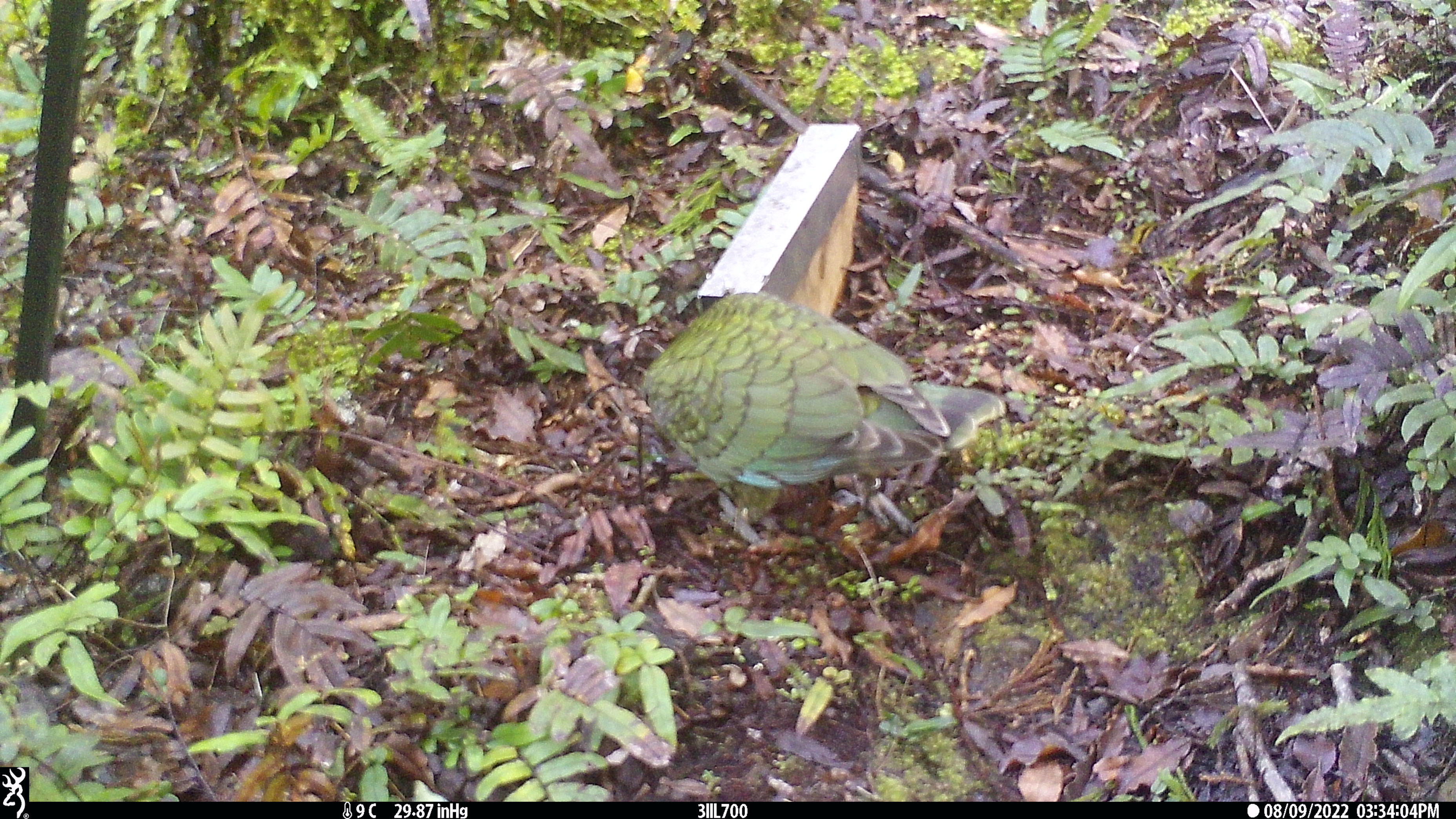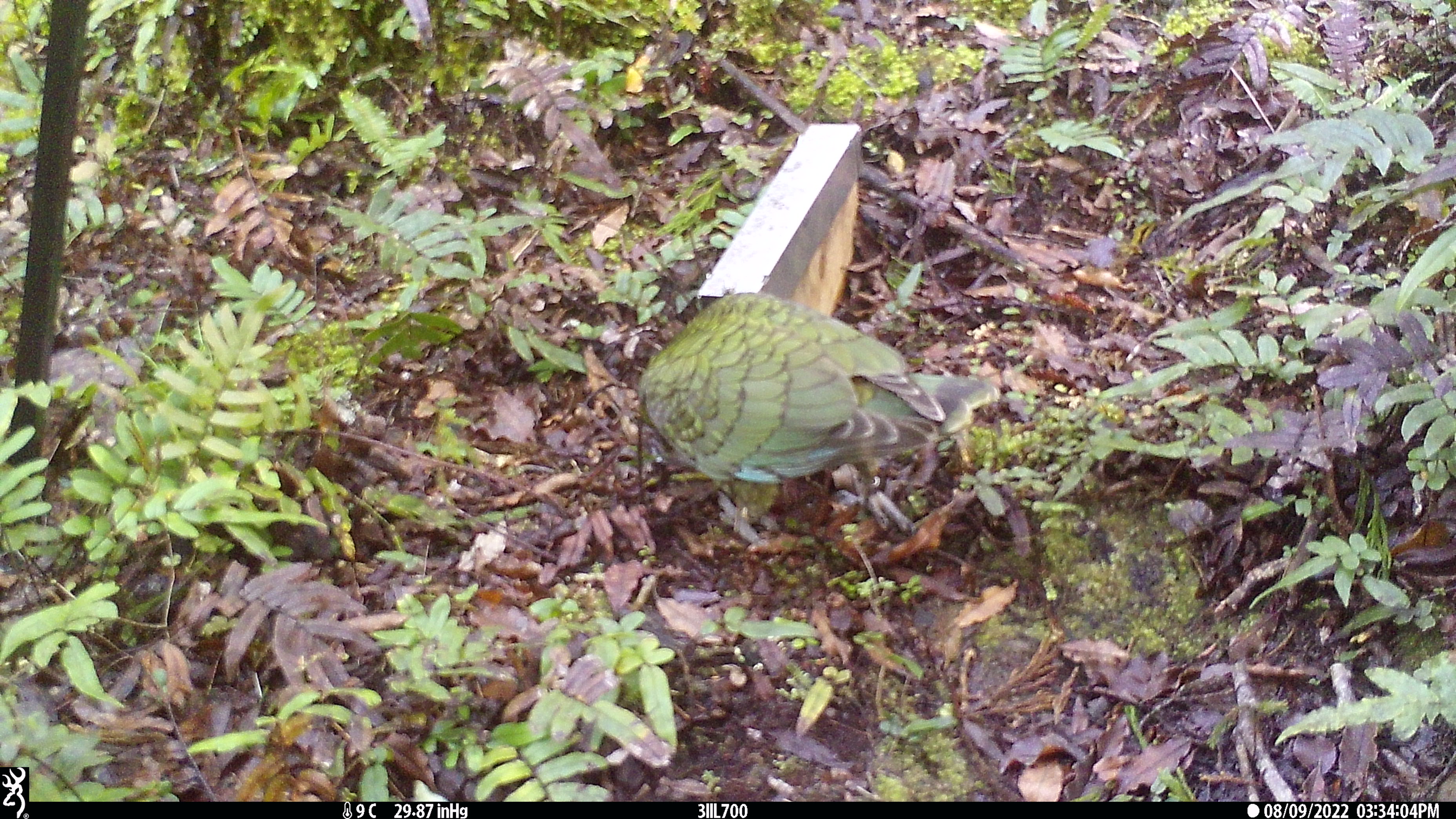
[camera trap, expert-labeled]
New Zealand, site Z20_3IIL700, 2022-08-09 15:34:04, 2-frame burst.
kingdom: Animalia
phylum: Chordata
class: Aves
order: Psittaciformes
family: Strigopidae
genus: Nestor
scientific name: Nestor notabilis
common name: kea